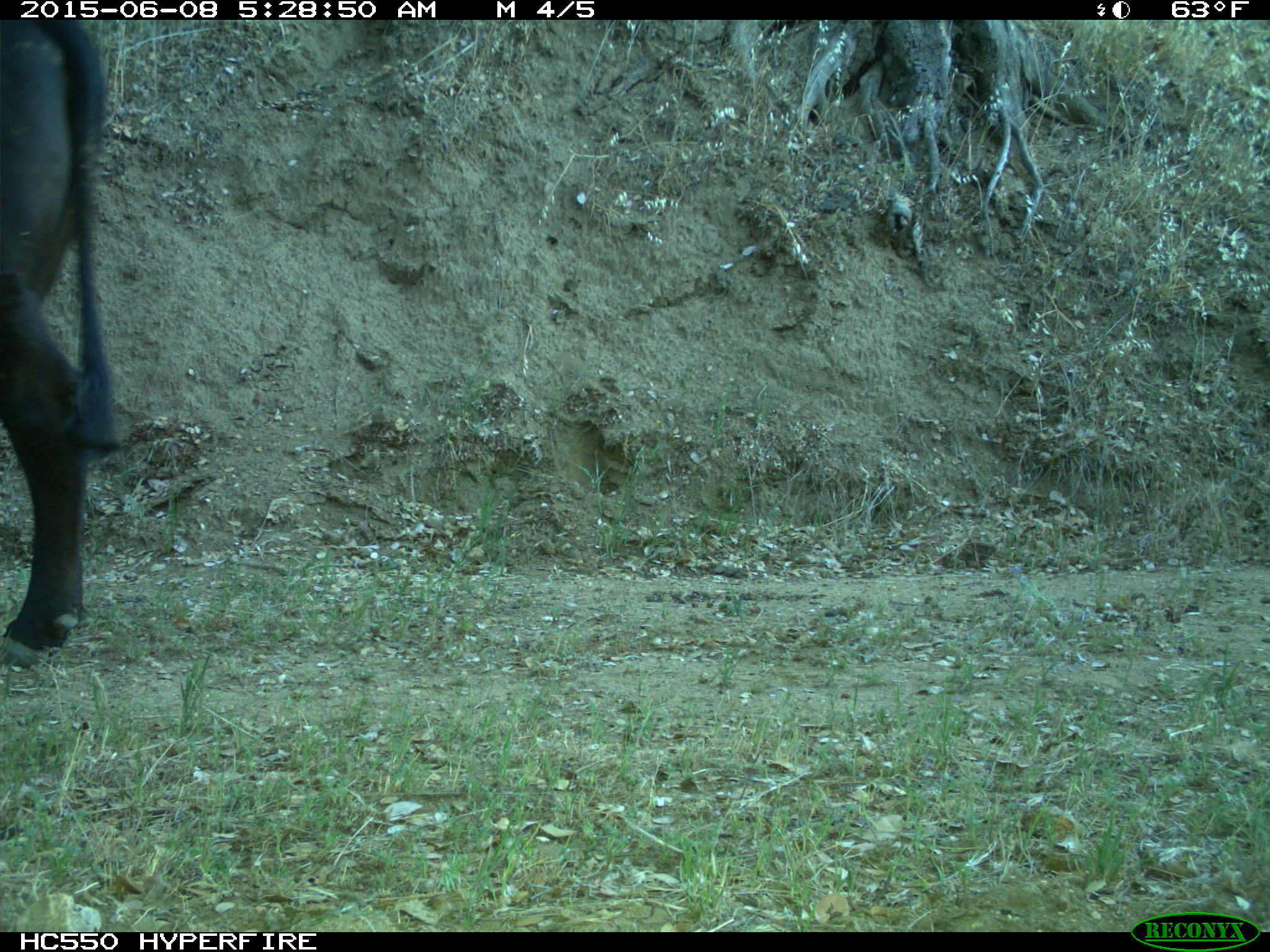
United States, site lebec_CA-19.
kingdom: Animalia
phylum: Chordata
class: Mammalia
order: Artiodactyla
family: Bovidae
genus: Bos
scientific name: Bos taurus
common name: domestic cow